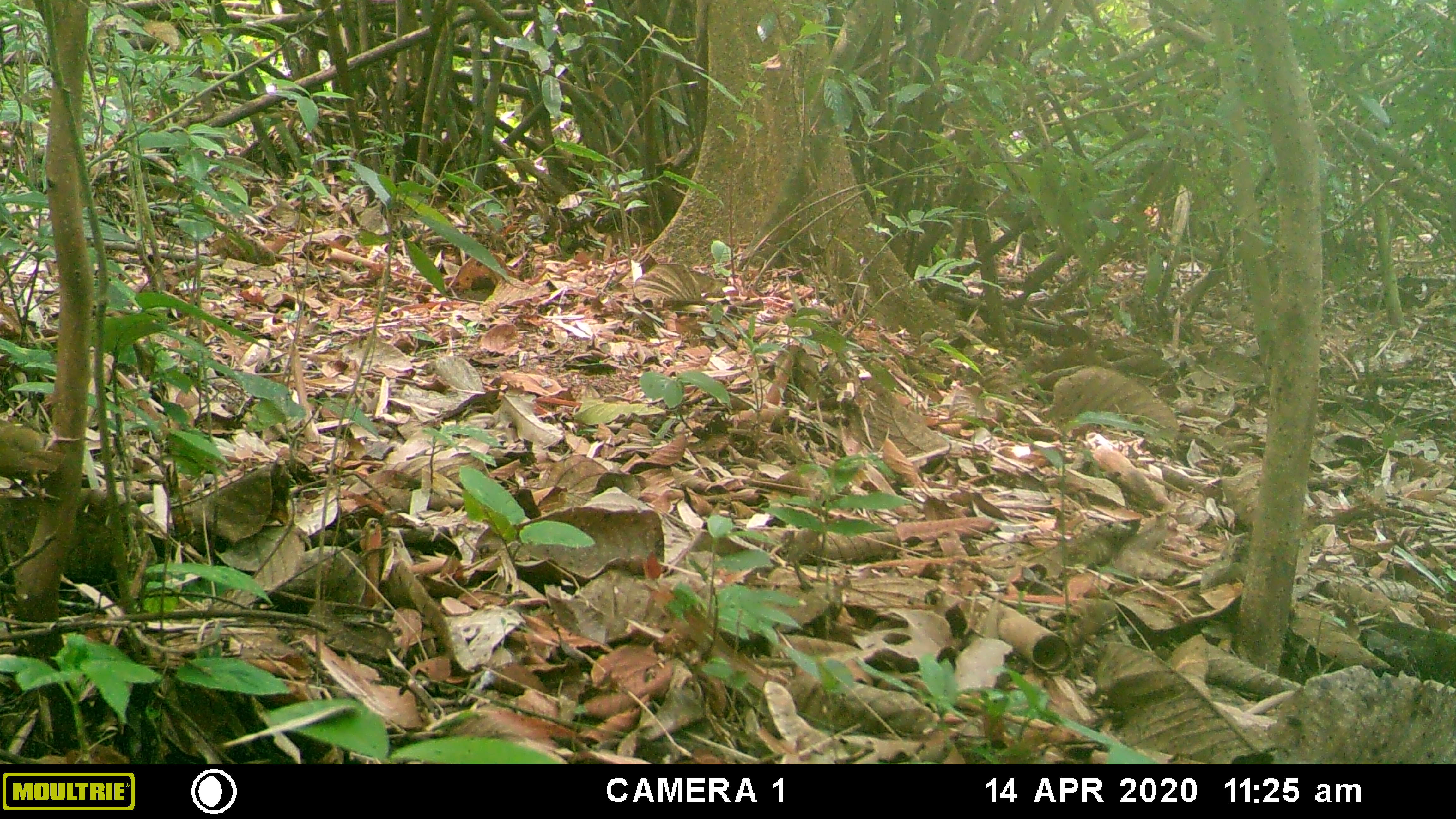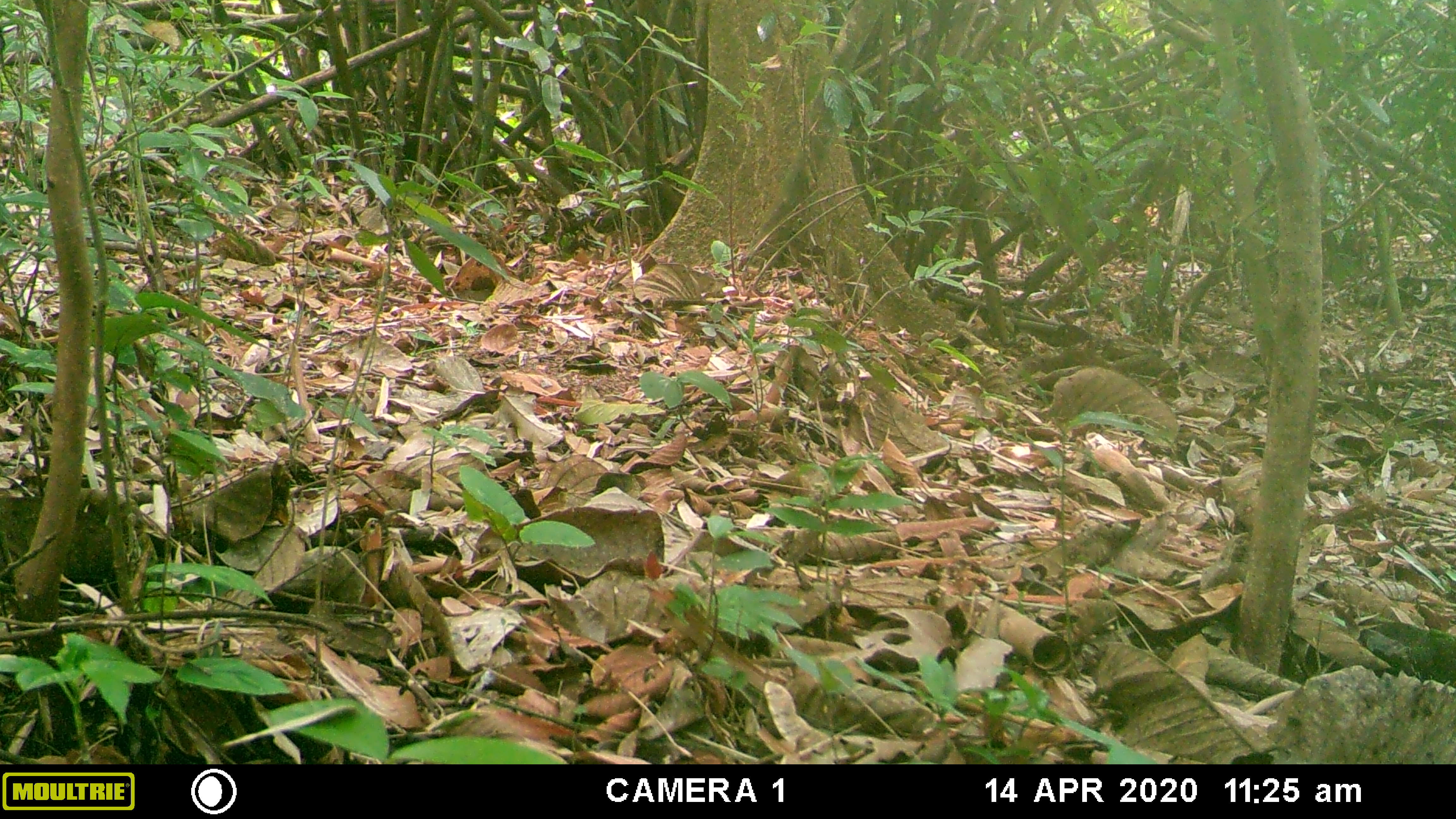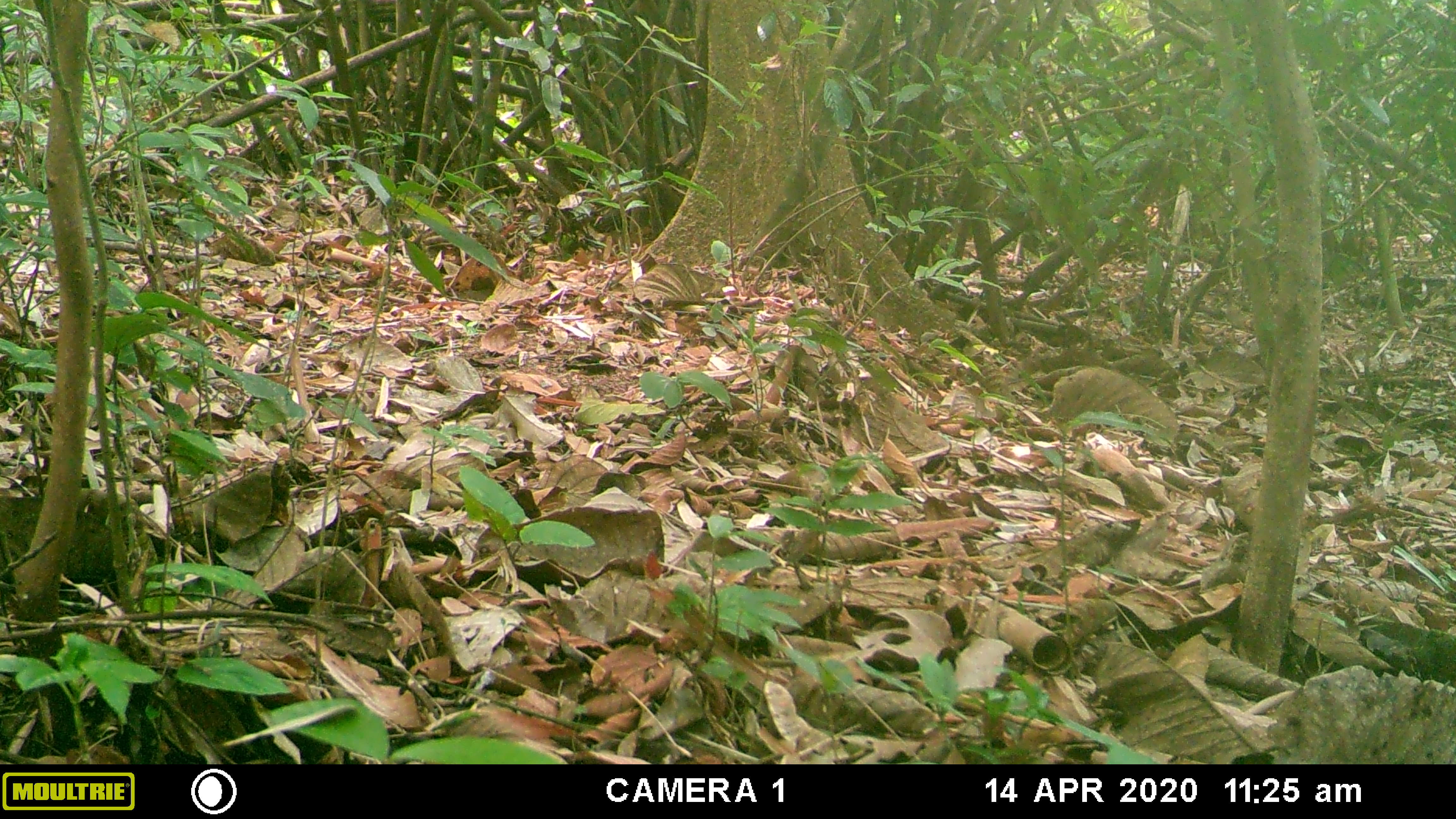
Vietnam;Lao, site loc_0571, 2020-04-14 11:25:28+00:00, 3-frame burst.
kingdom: Animalia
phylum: Chordata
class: Aves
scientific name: Aves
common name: bird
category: unidentified bird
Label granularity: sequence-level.